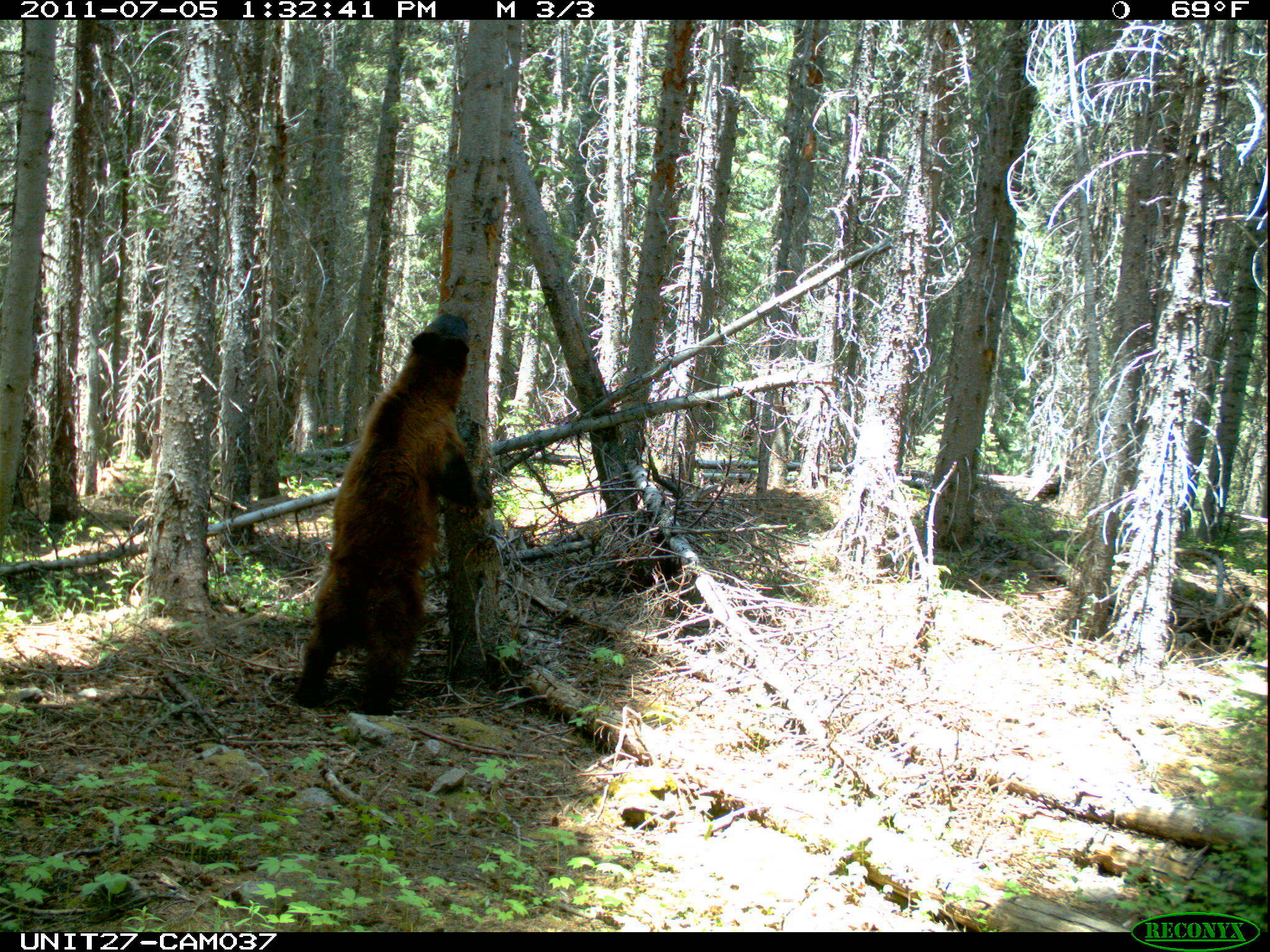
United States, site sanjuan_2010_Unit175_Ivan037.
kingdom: Animalia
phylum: Chordata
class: Mammalia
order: Carnivora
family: Ursidae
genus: Ursus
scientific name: Ursus americanus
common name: american black bear